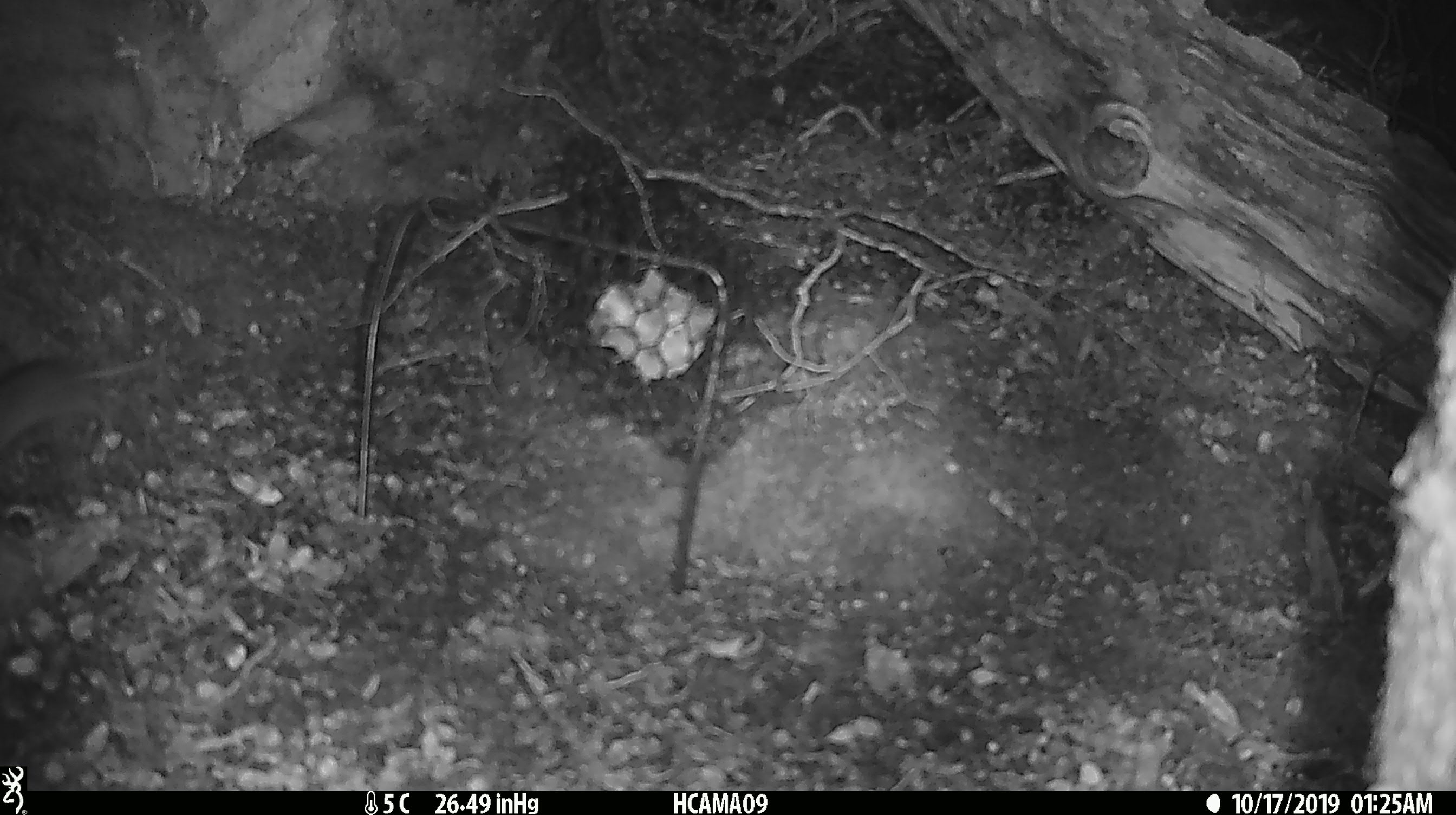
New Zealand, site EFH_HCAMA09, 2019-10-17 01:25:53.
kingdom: Animalia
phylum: Chordata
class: Mammalia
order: Rodentia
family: Muridae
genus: Mus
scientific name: Mus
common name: mouse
Mouse (Mus).